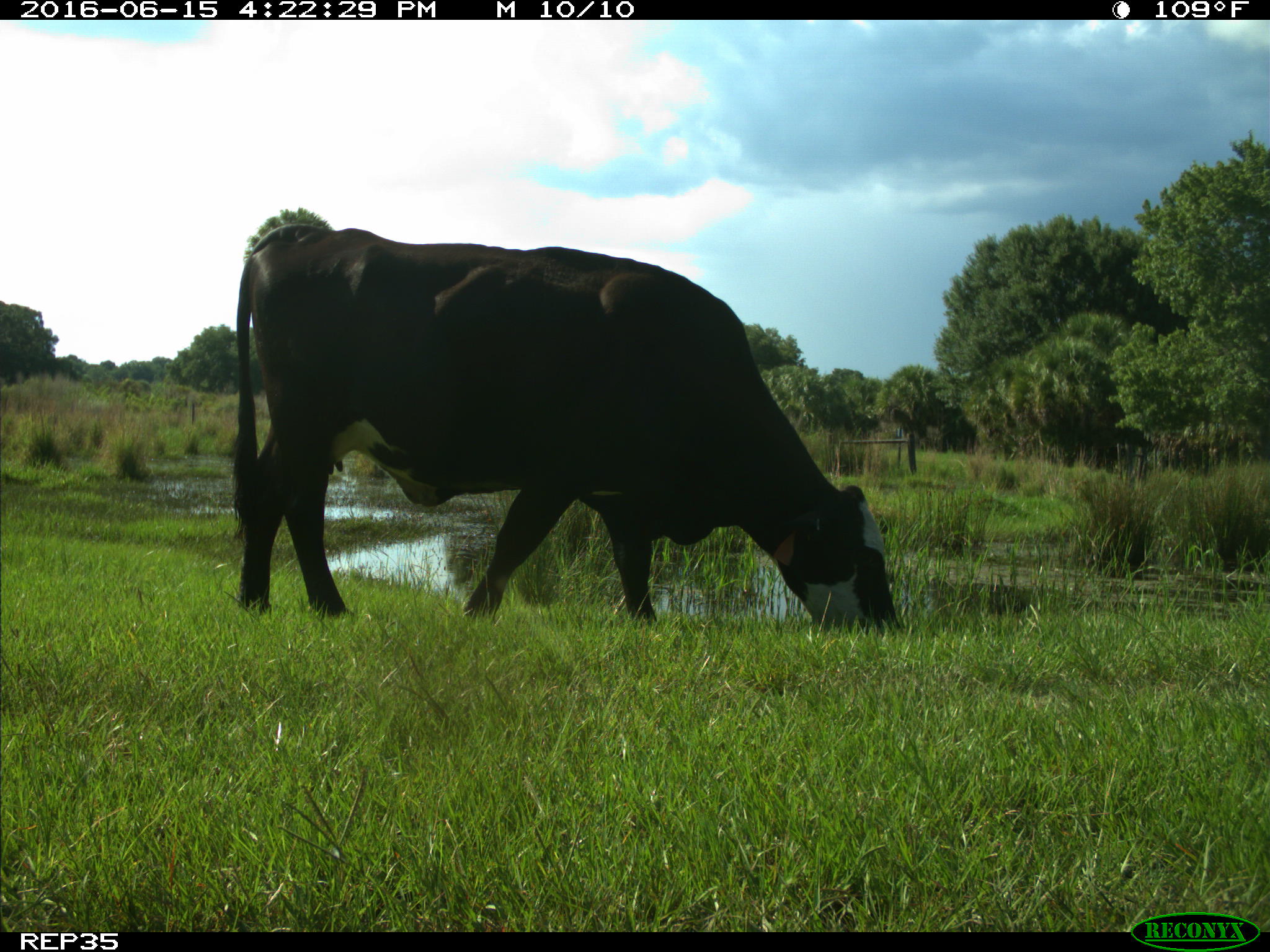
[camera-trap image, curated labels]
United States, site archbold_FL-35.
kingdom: Animalia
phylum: Chordata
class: Mammalia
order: Artiodactyla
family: Bovidae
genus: Bos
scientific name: Bos taurus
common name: domestic cow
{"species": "Bos taurus (domestic cow)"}